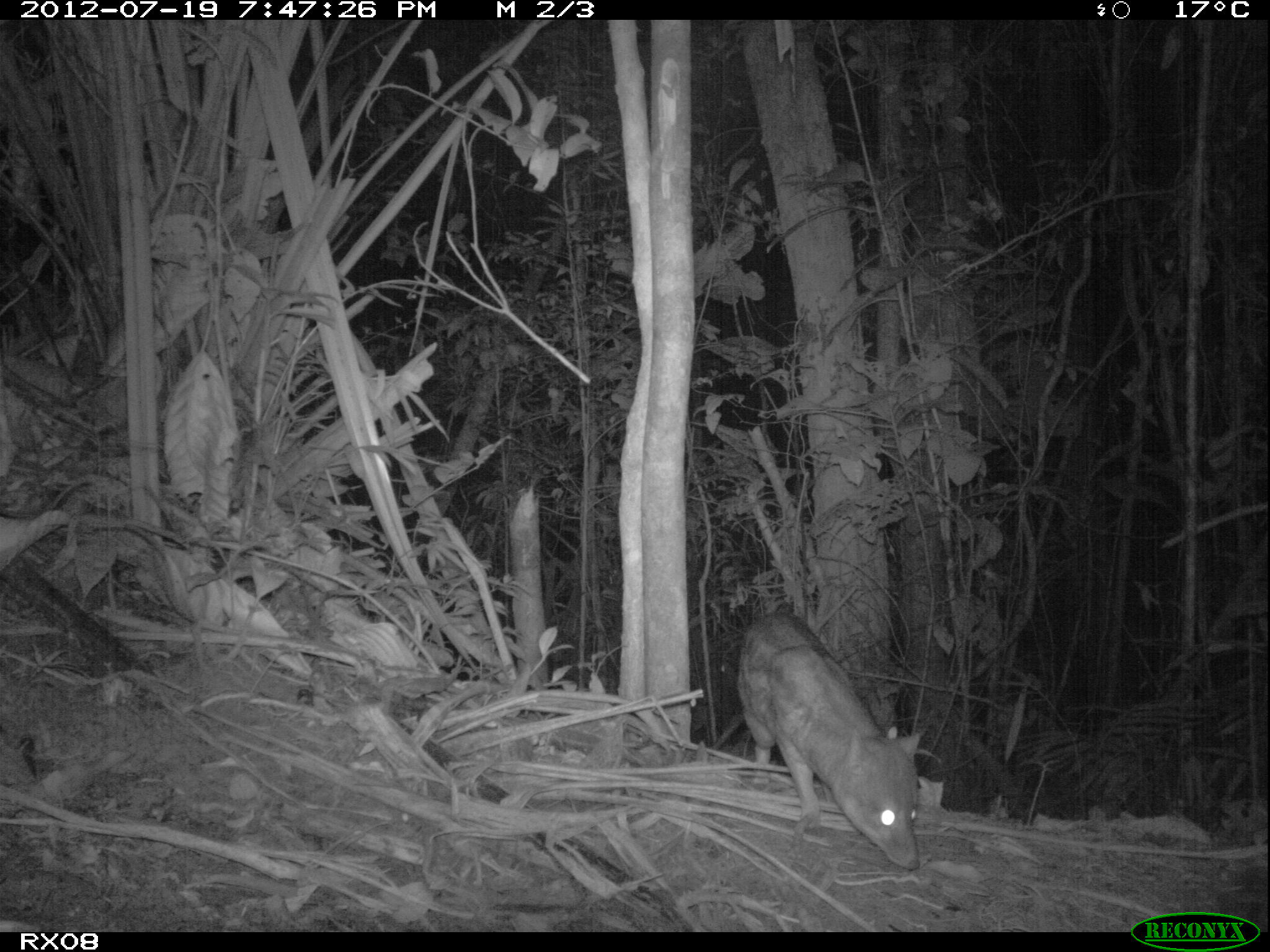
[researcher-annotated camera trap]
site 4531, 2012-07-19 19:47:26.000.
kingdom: Animalia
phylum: Chordata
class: Mammalia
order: Carnivora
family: Eupleridae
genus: Fossa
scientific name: Fossa fossana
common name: fanaloka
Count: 1.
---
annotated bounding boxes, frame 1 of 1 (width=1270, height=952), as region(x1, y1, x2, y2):
fossa fossana: region(736, 611, 925, 868)